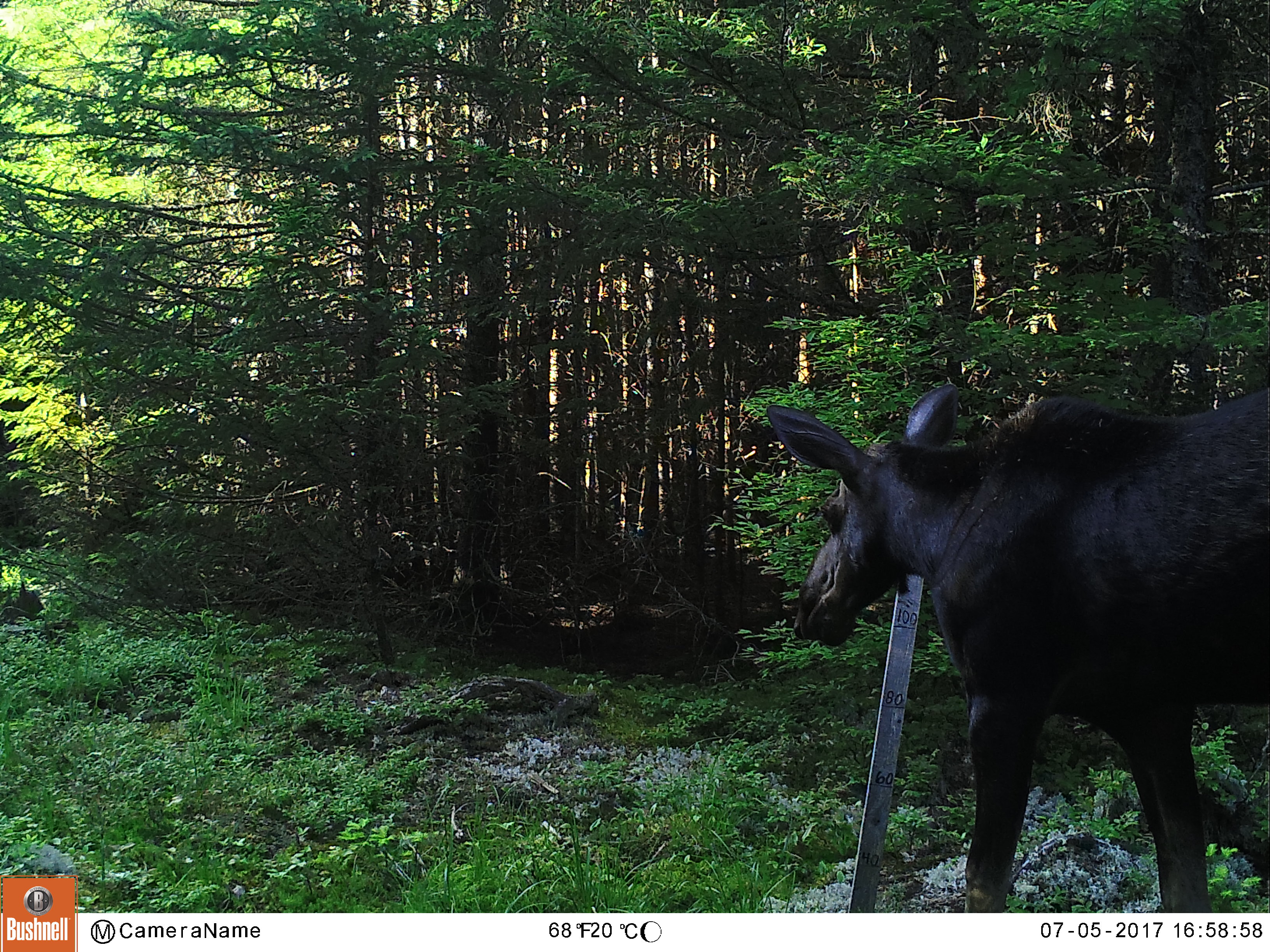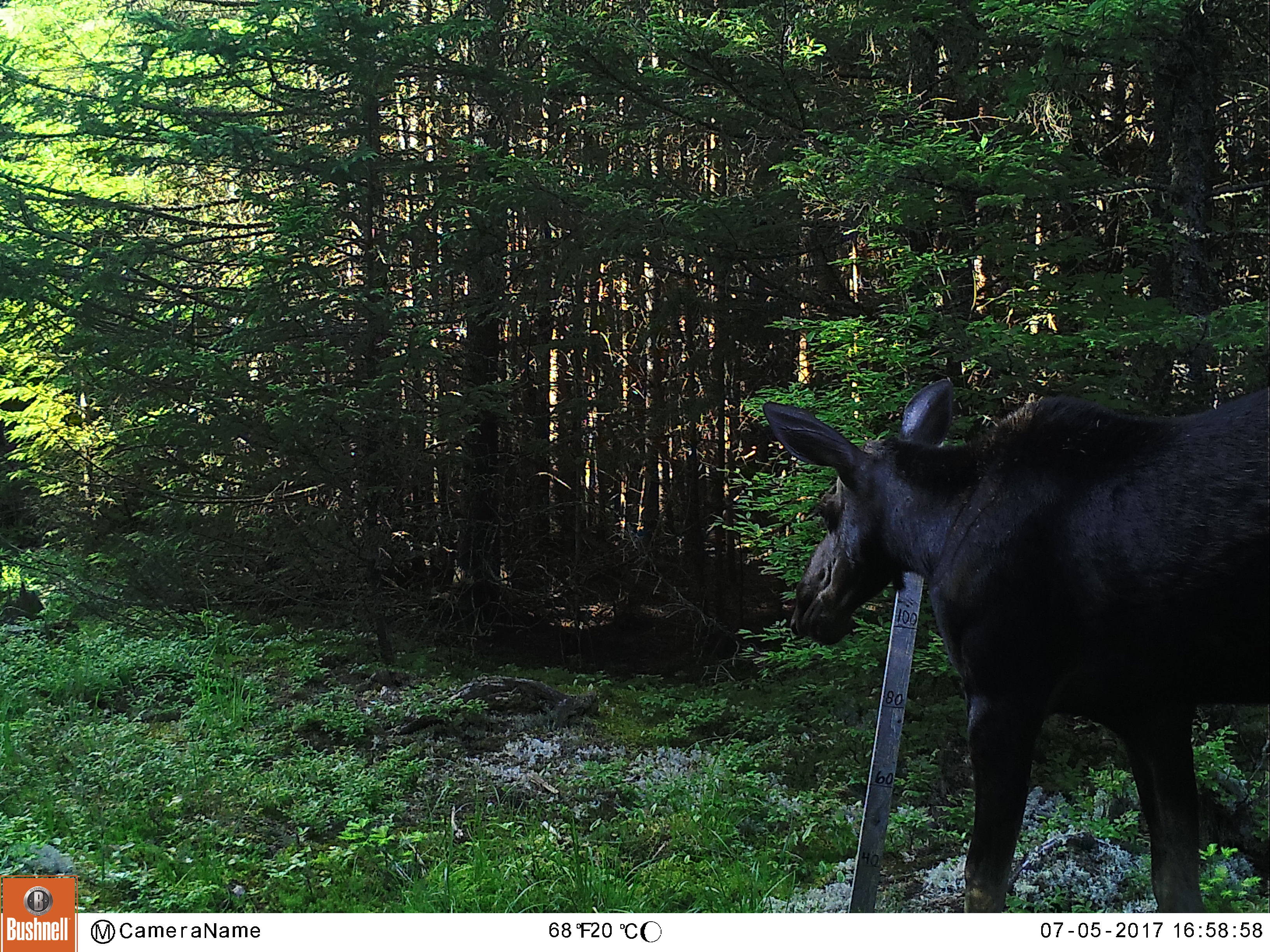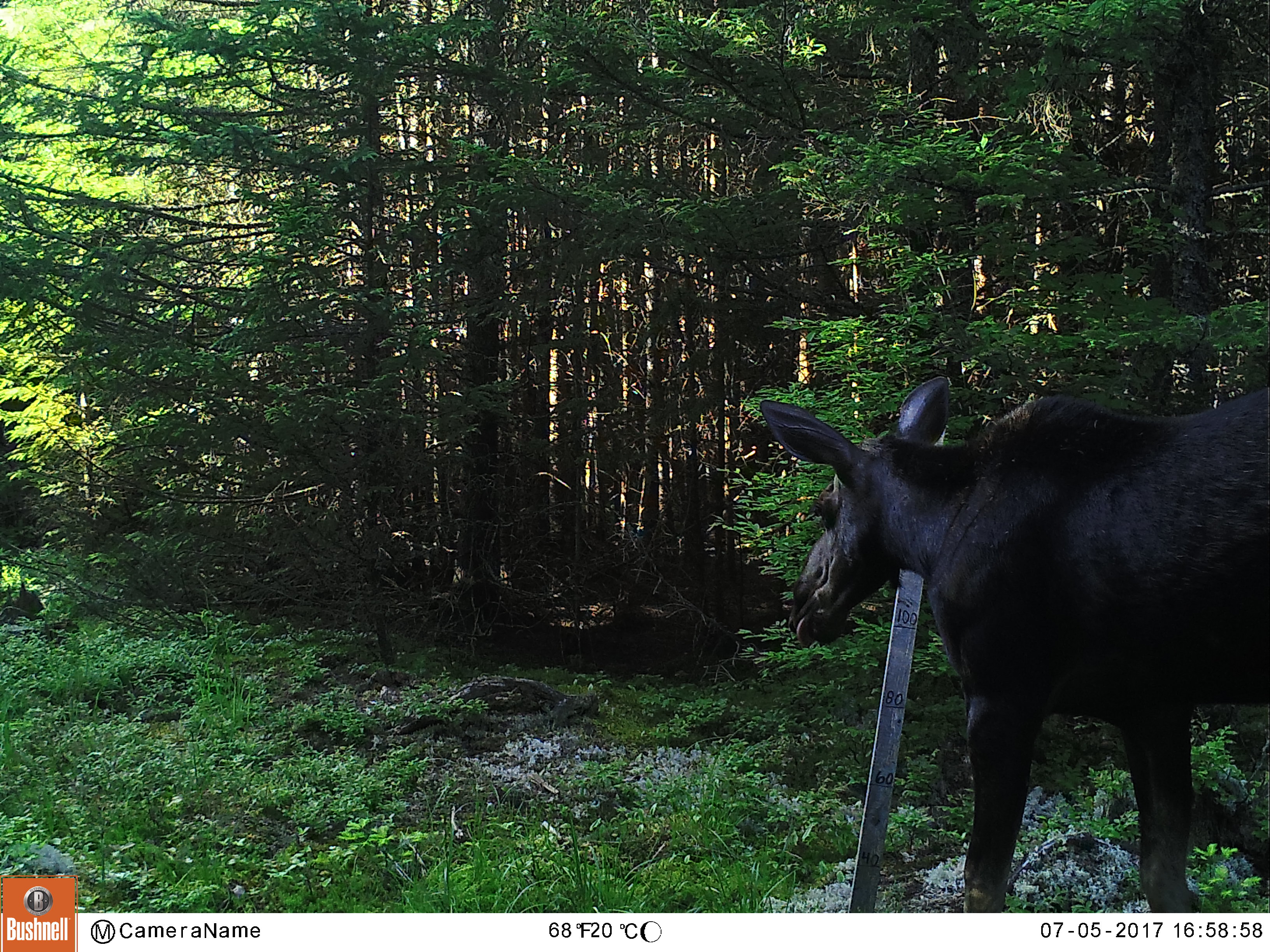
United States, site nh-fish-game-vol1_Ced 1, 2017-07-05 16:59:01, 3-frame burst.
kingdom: Animalia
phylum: Chordata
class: Mammalia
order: Artiodactyla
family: Cervidae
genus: Alces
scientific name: Alces alces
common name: moose